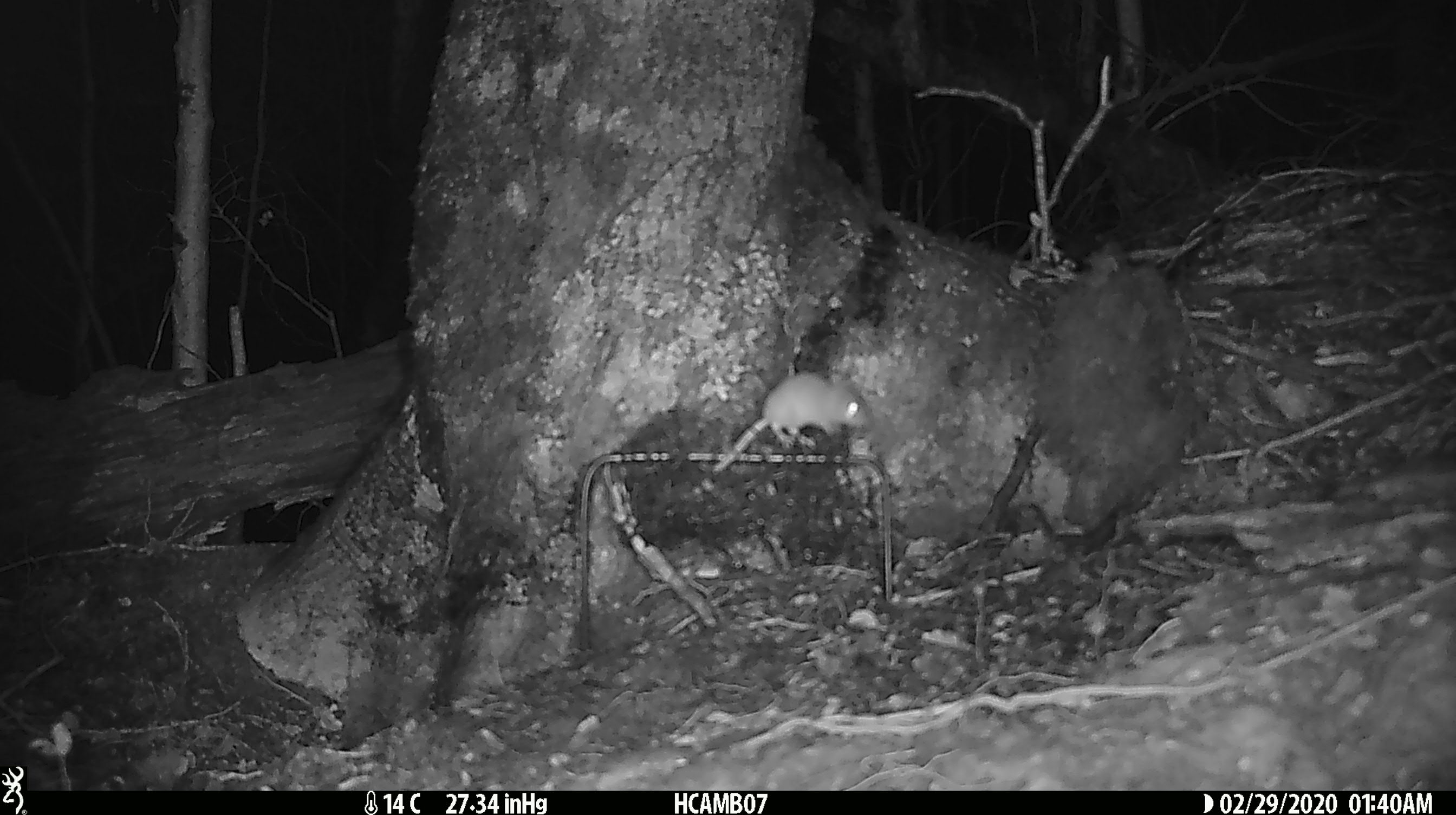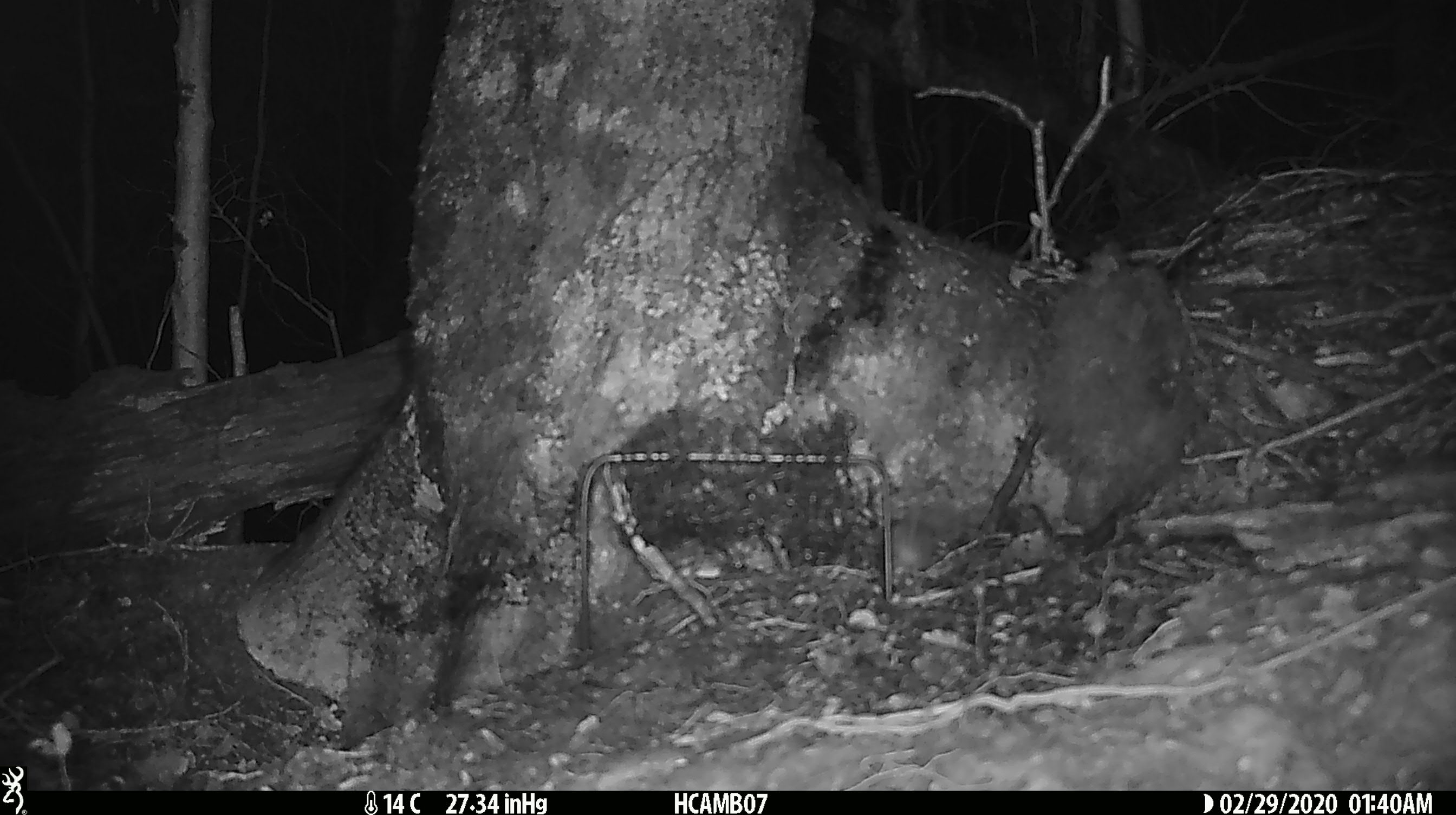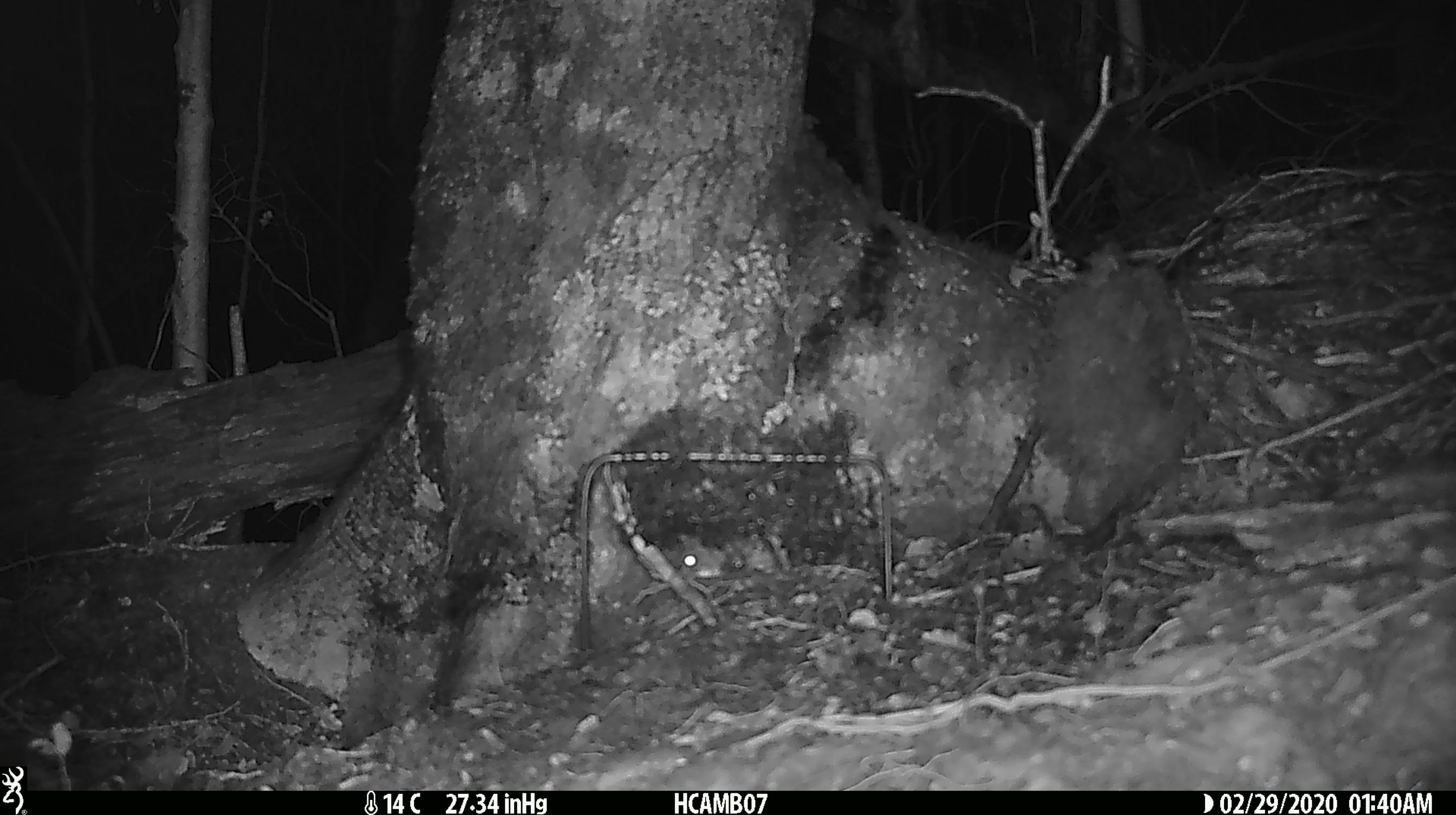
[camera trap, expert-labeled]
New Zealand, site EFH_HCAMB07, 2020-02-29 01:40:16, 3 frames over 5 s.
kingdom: Animalia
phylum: Chordata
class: Mammalia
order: Rodentia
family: Muridae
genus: Mus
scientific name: Mus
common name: mouse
Mouse (Mus).